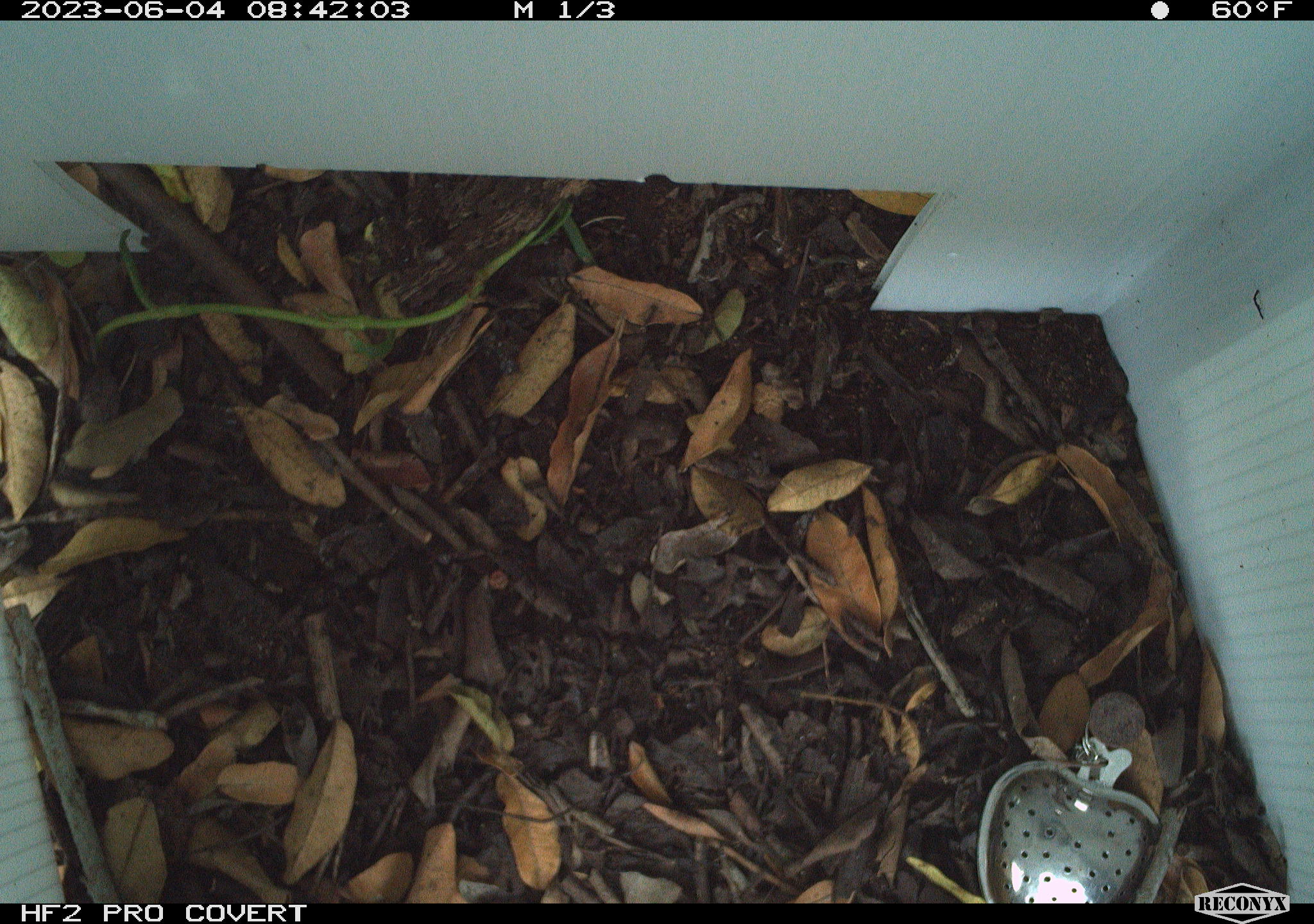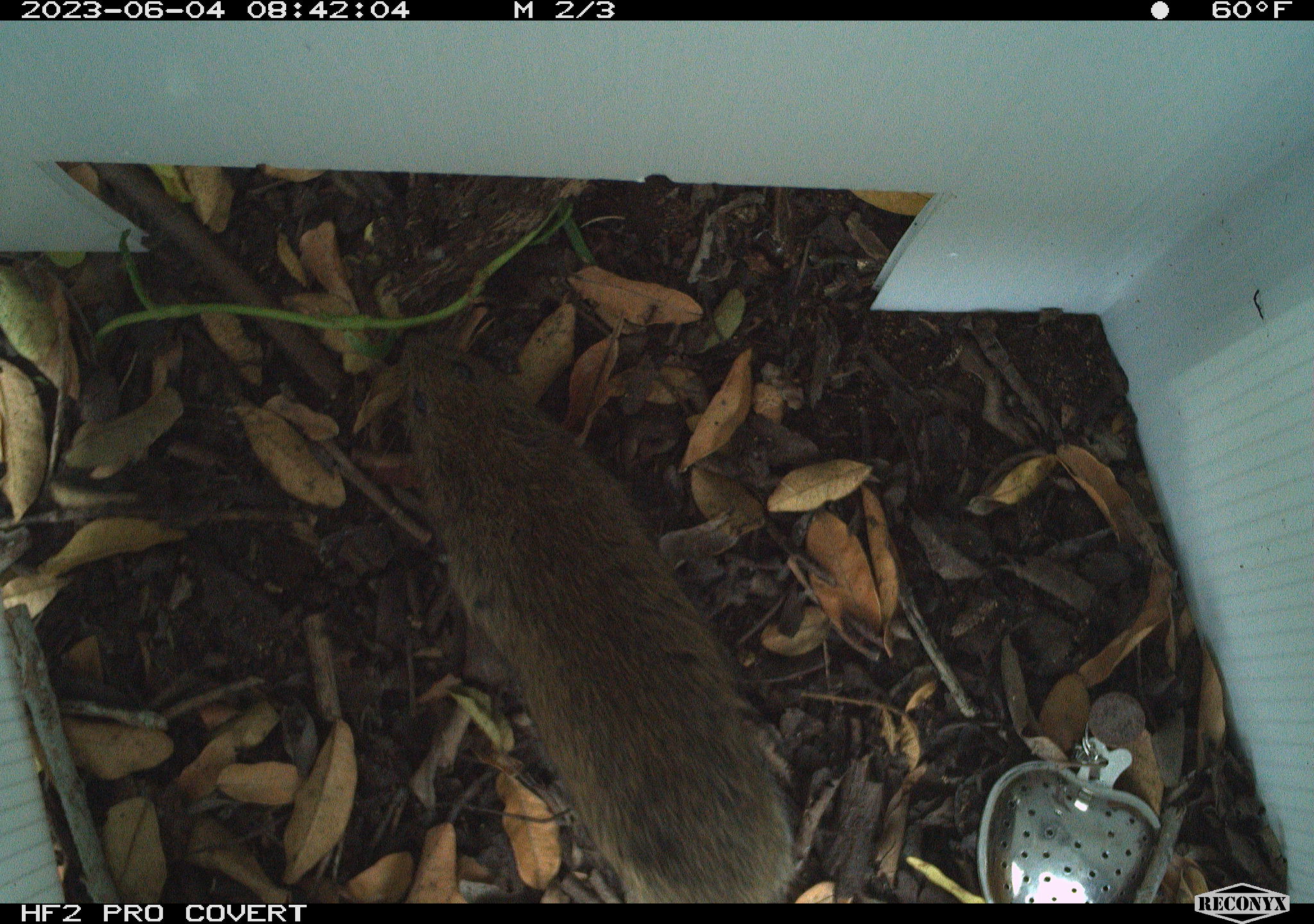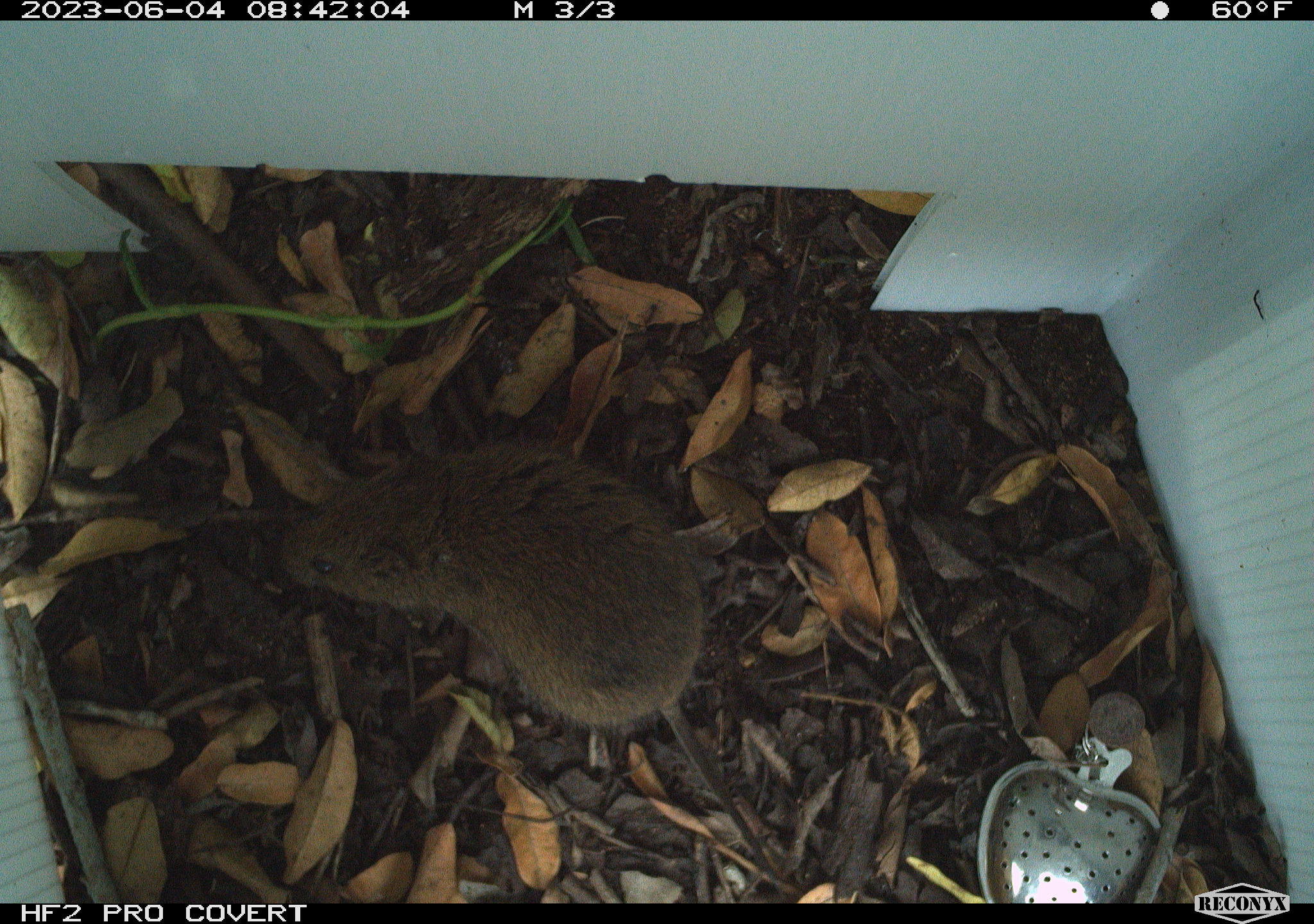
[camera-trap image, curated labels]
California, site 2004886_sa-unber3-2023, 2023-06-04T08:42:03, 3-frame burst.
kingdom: Animalia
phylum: Chordata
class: Mammalia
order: Rodentia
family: Cricetidae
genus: Microtus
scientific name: Microtus californicus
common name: california vole